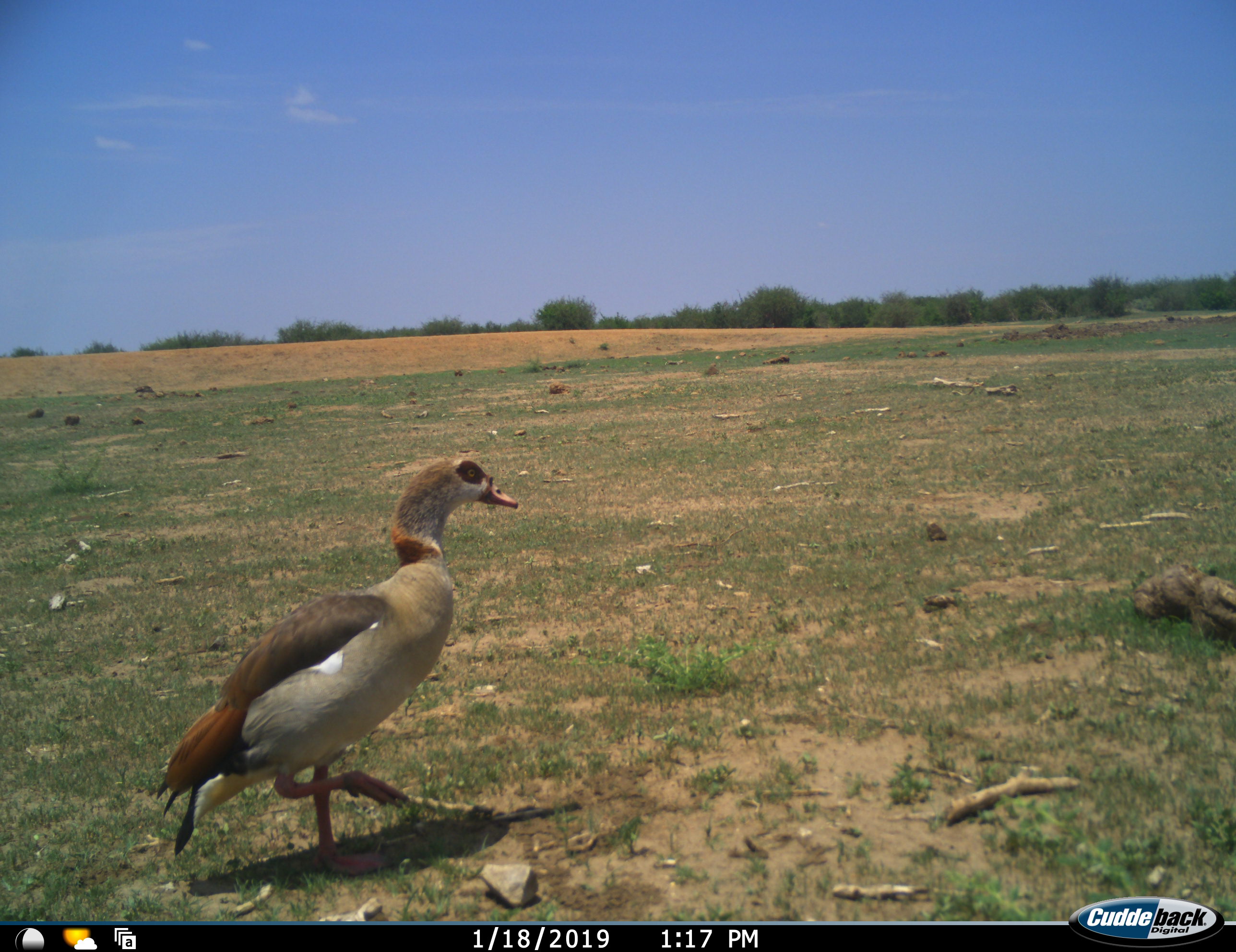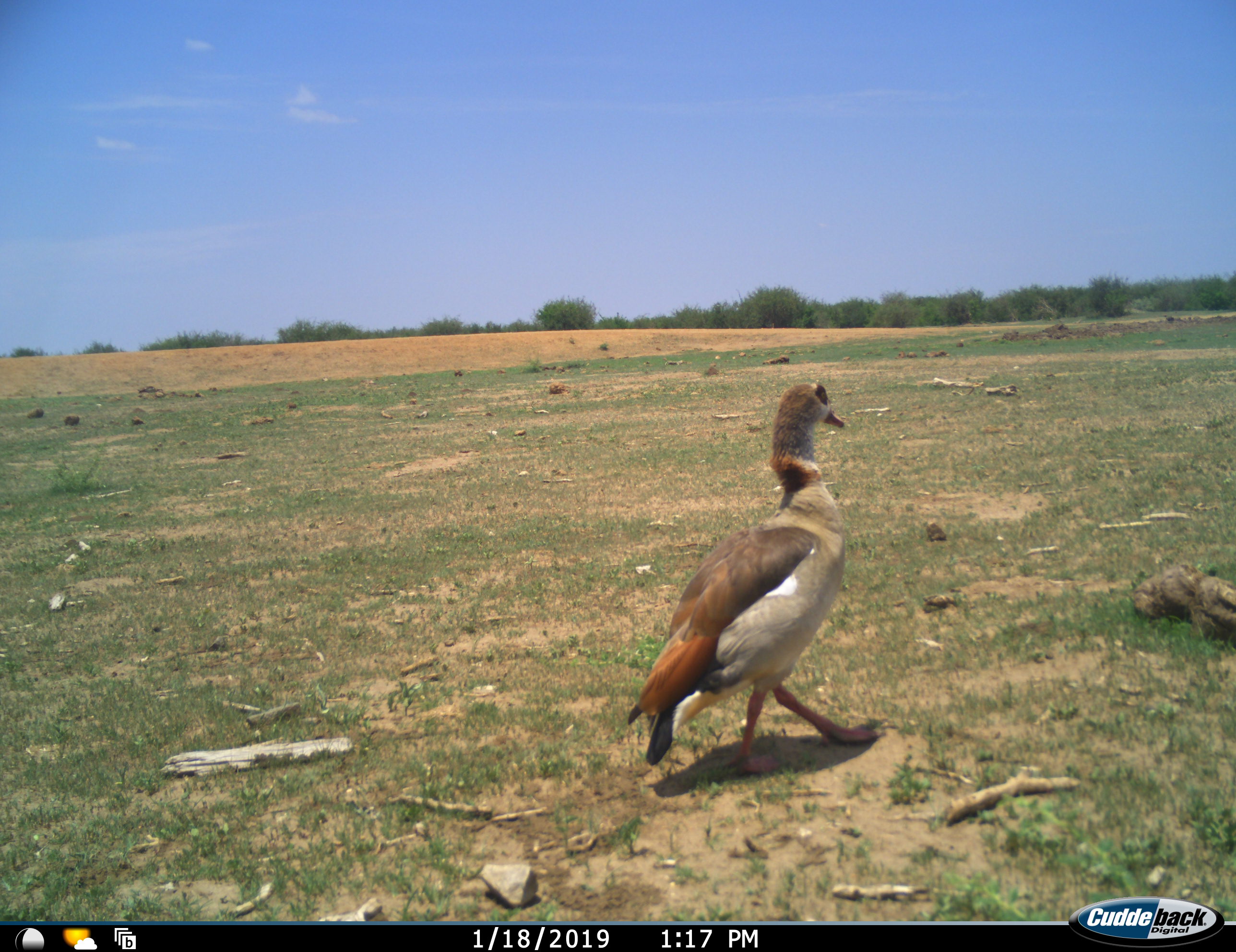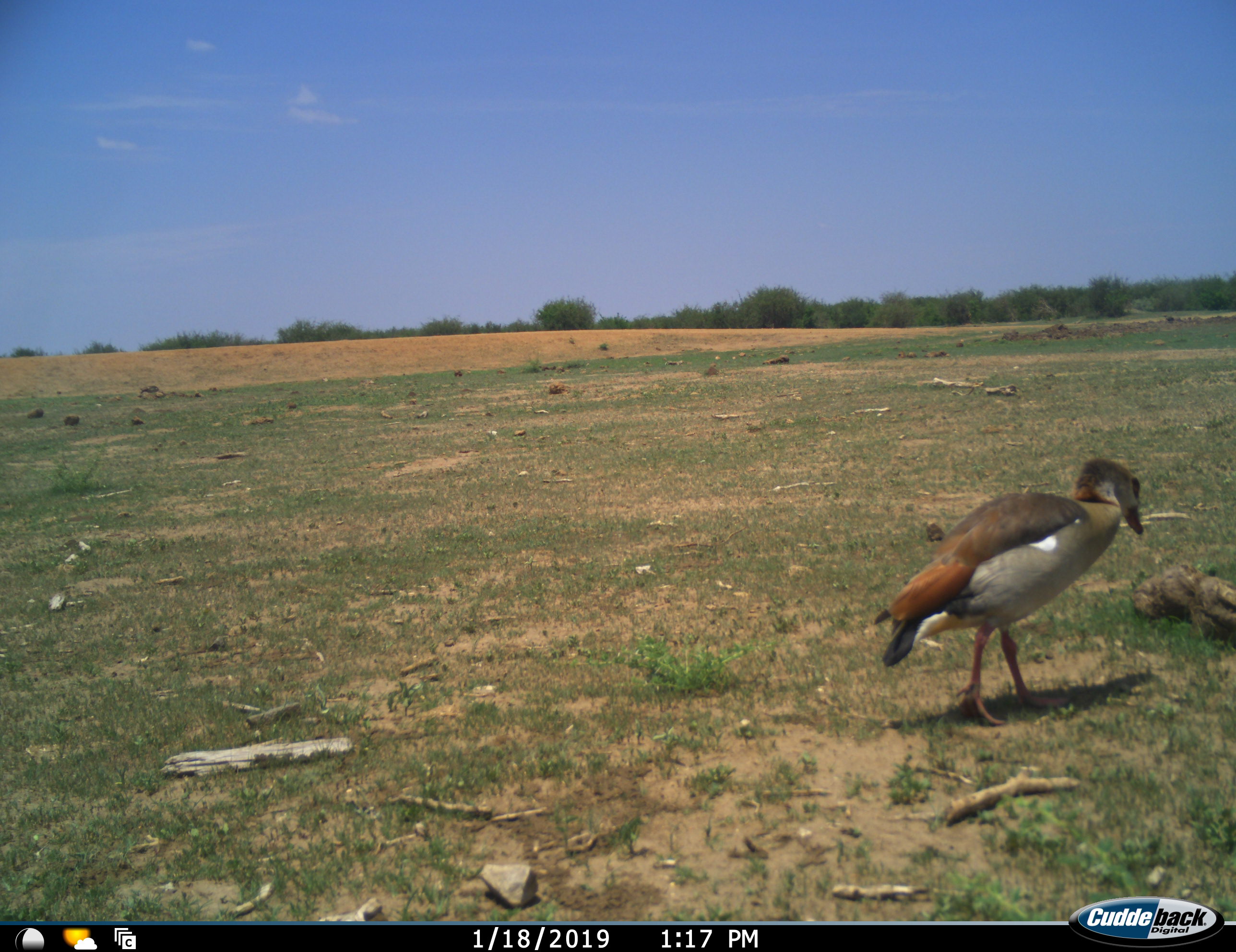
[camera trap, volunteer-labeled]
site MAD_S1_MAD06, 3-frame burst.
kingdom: Animalia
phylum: Chordata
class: Aves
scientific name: Aves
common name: bird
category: birdother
Birdother (bird) (Aves), count 1. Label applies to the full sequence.